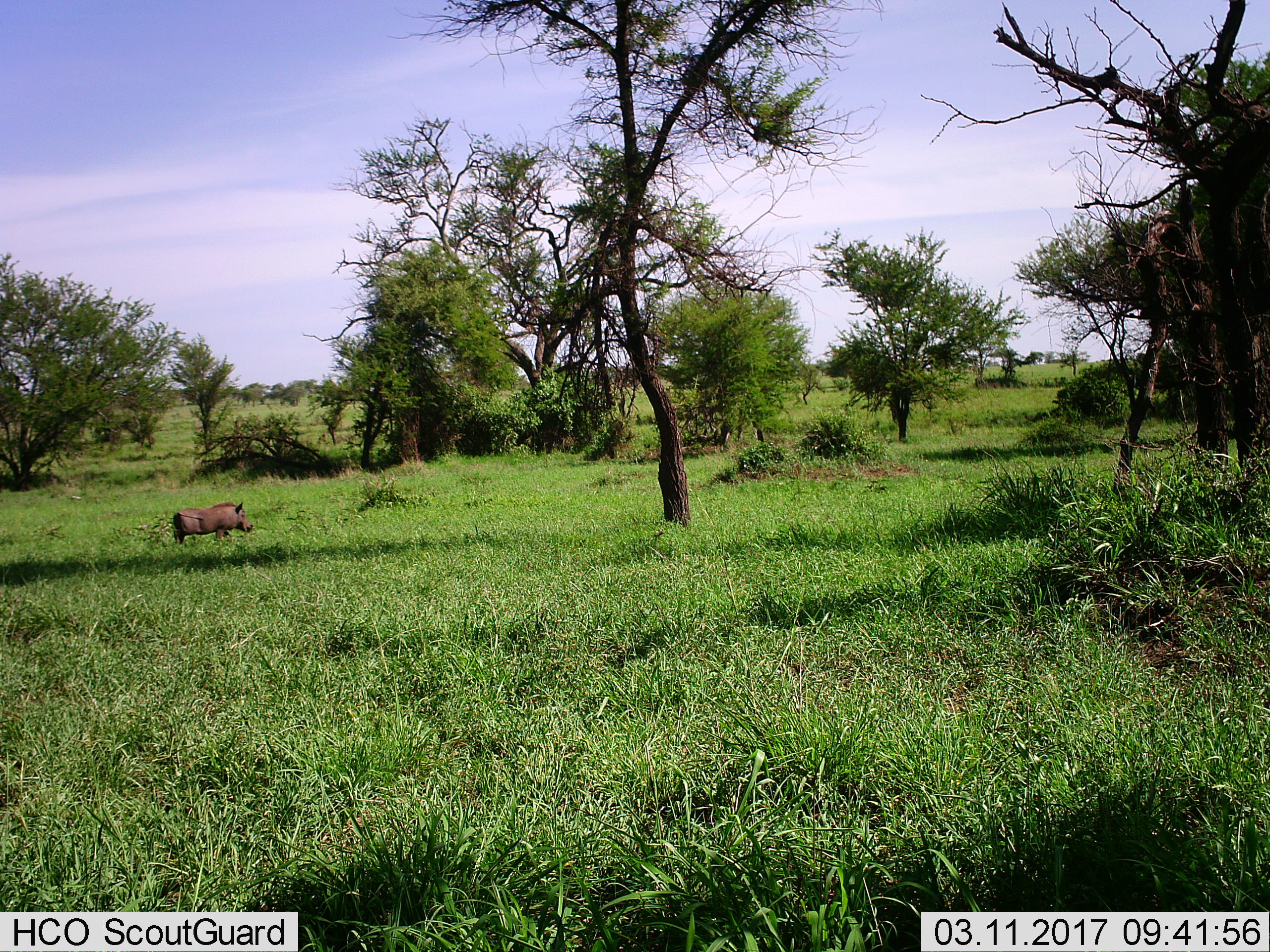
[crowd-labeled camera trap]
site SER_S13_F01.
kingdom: Animalia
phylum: Chordata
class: Mammalia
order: Artiodactyla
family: Suidae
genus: Phacochoerus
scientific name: Phacochoerus africanus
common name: warthog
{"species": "warthog (Phacochoerus africanus)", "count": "1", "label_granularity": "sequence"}